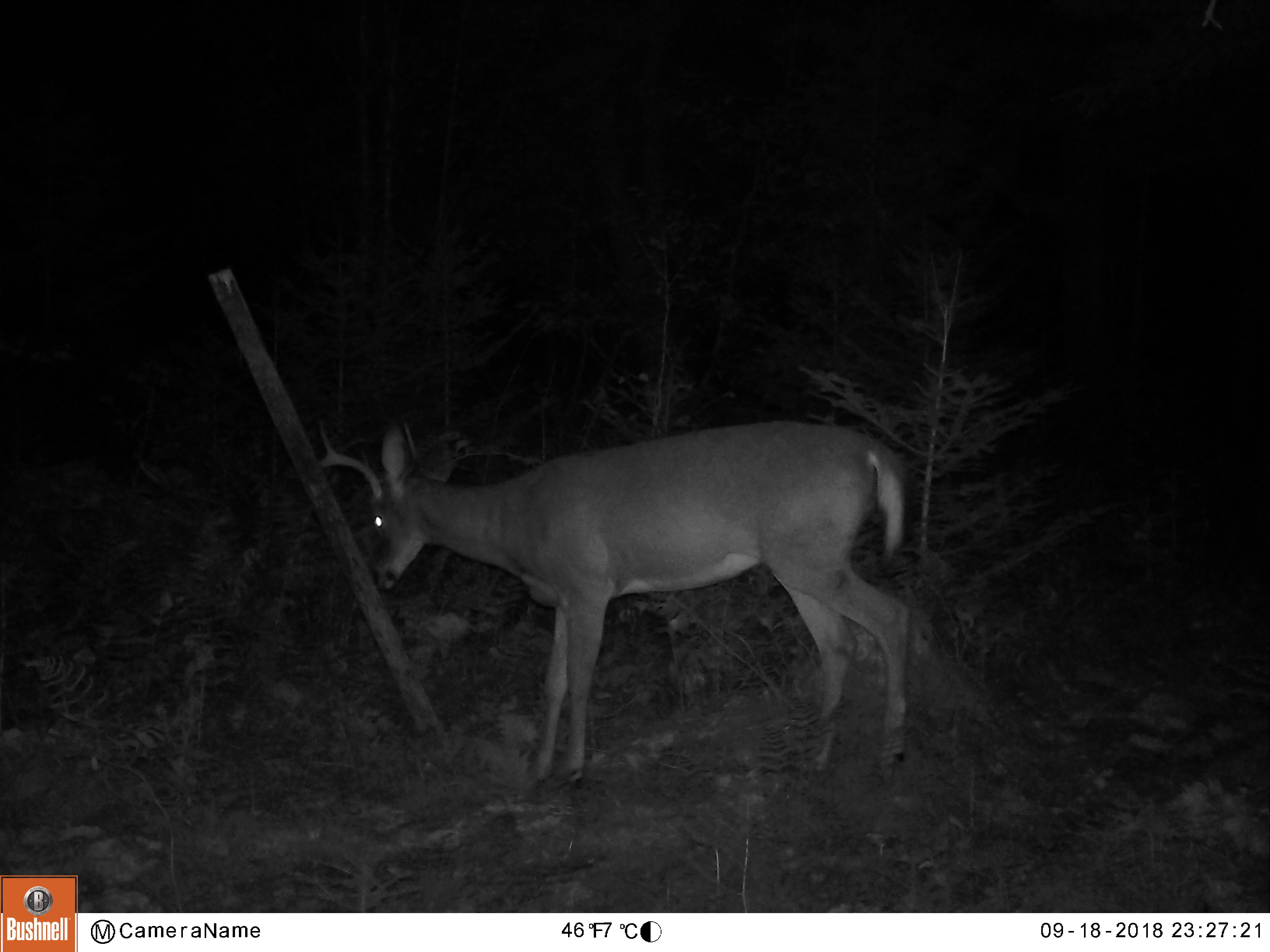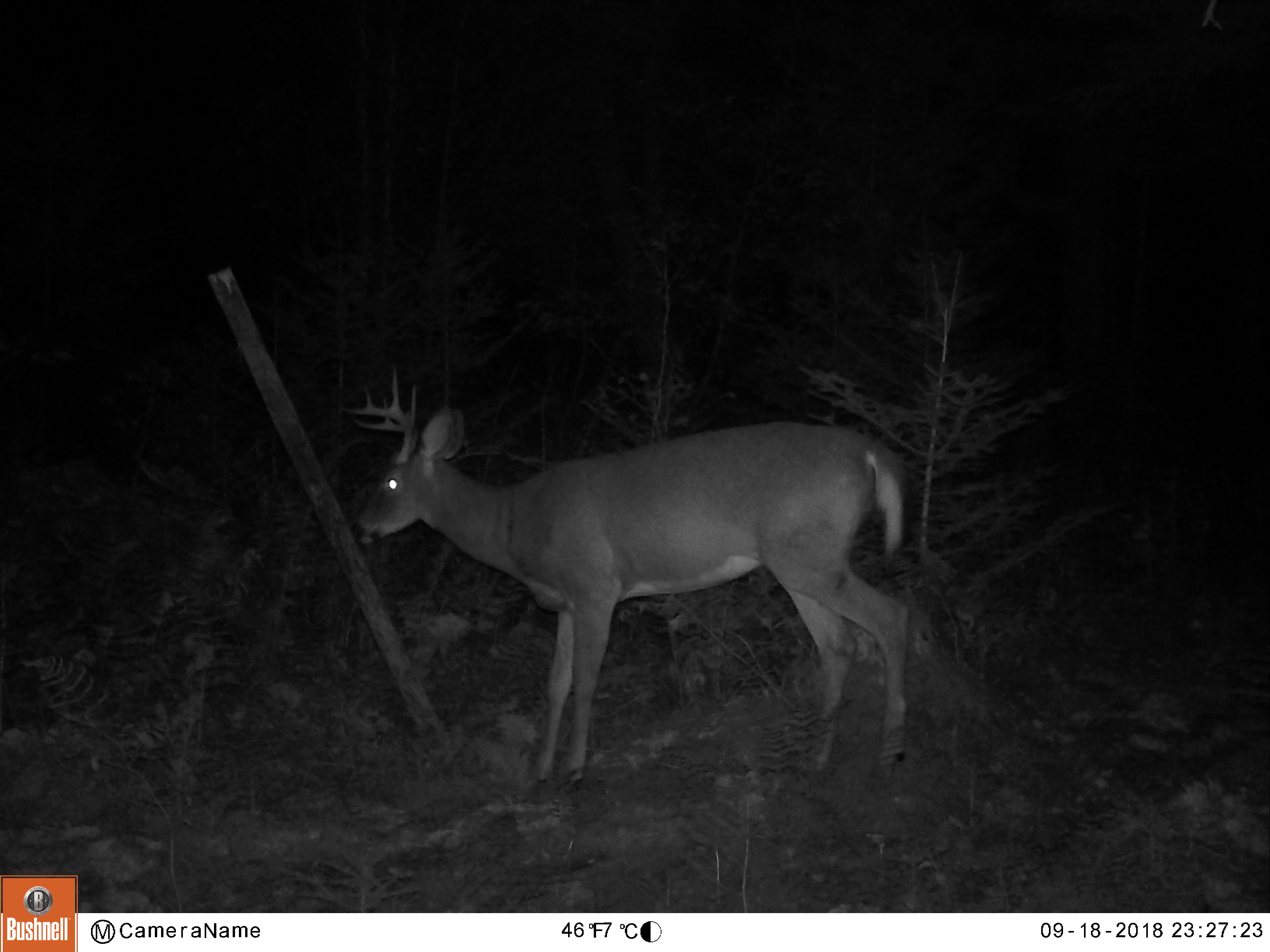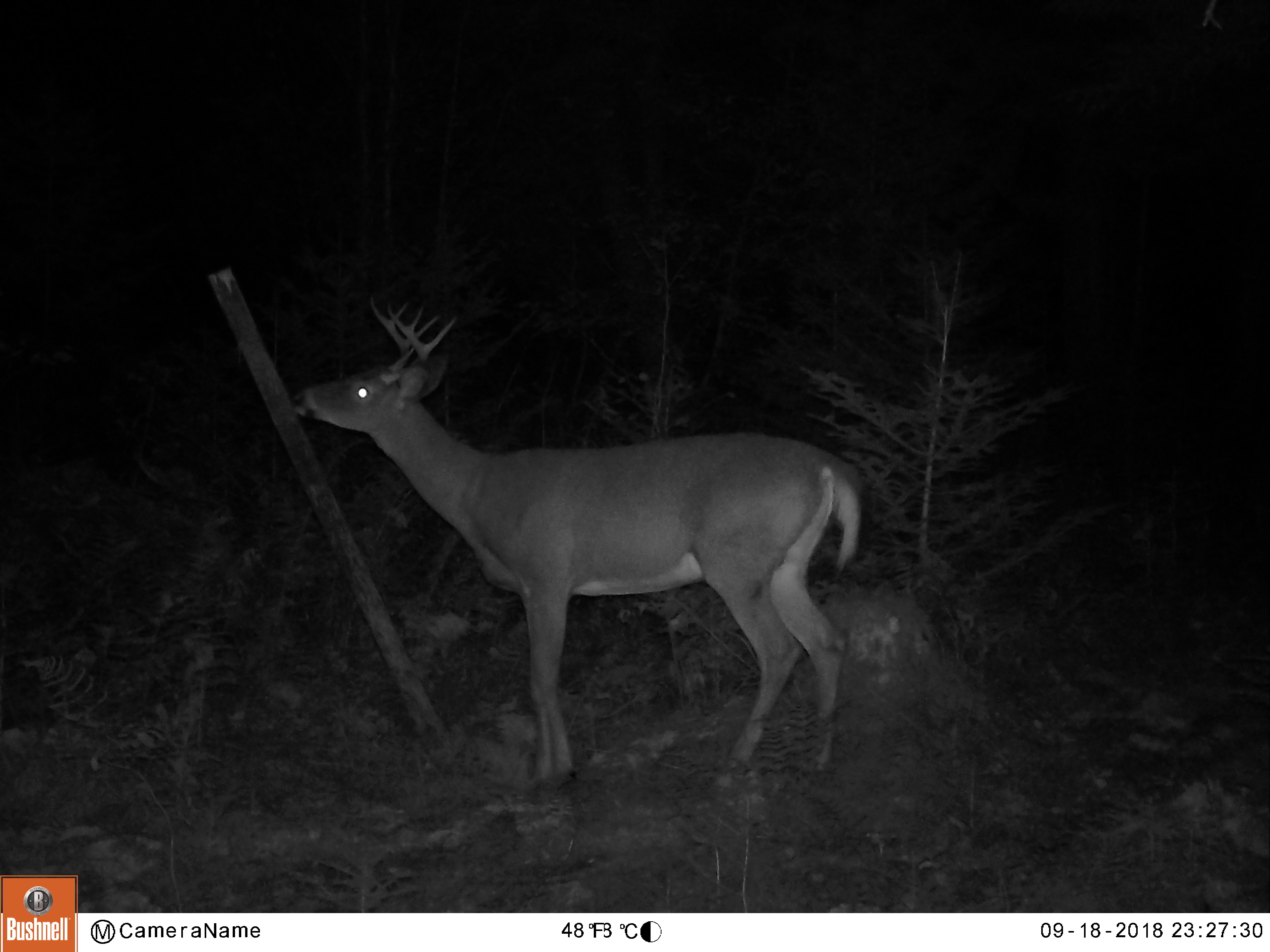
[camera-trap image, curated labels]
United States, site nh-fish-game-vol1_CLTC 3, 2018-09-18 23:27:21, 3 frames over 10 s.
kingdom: Animalia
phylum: Chordata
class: Mammalia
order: Artiodactyla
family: Cervidae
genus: Odocoileus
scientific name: Odocoileus virginianus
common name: white-tailed deer